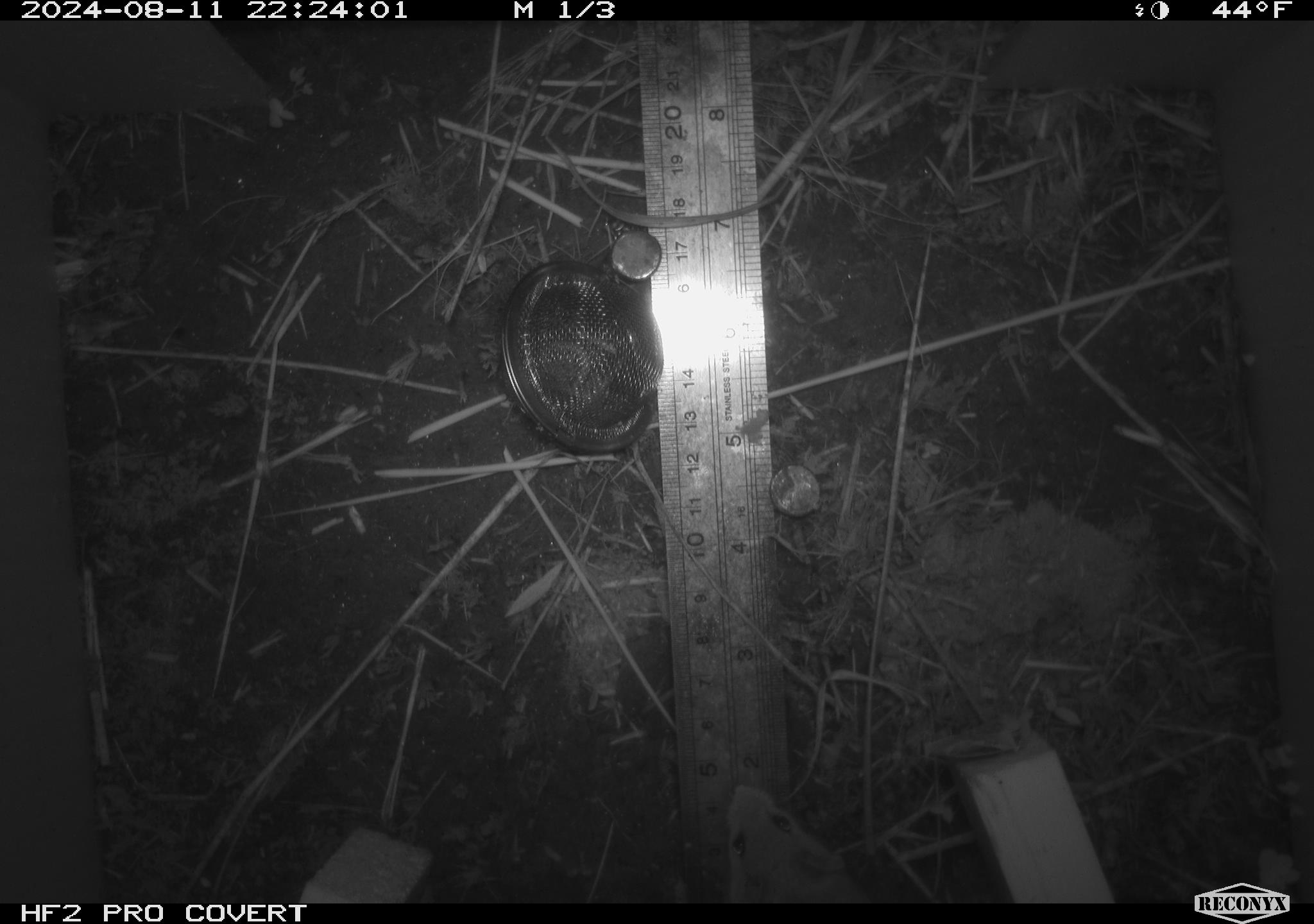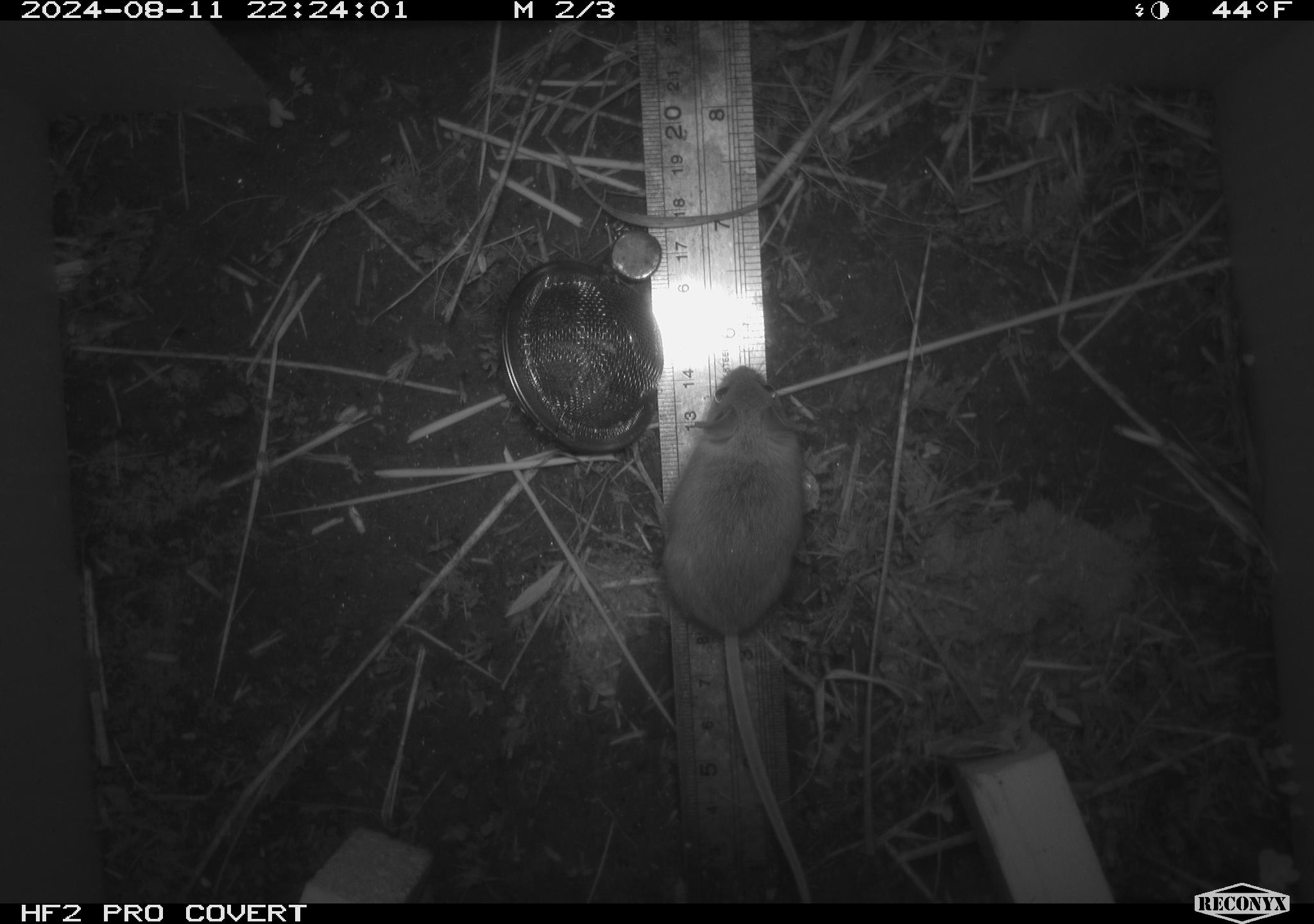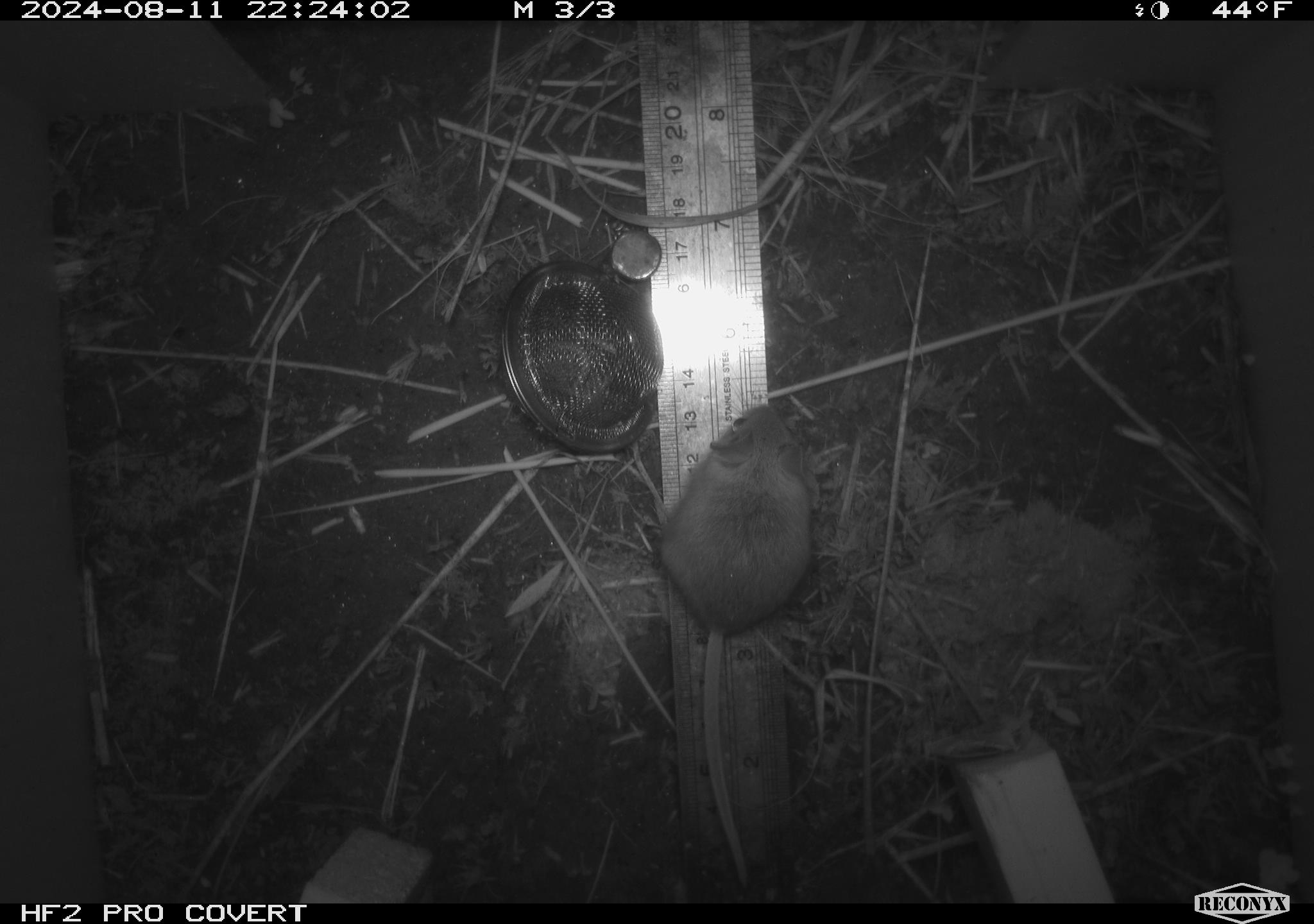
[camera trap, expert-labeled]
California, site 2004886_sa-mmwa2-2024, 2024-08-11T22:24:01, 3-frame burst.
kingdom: Animalia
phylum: Chordata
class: Mammalia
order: Rodentia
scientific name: Rodentia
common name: mouse species